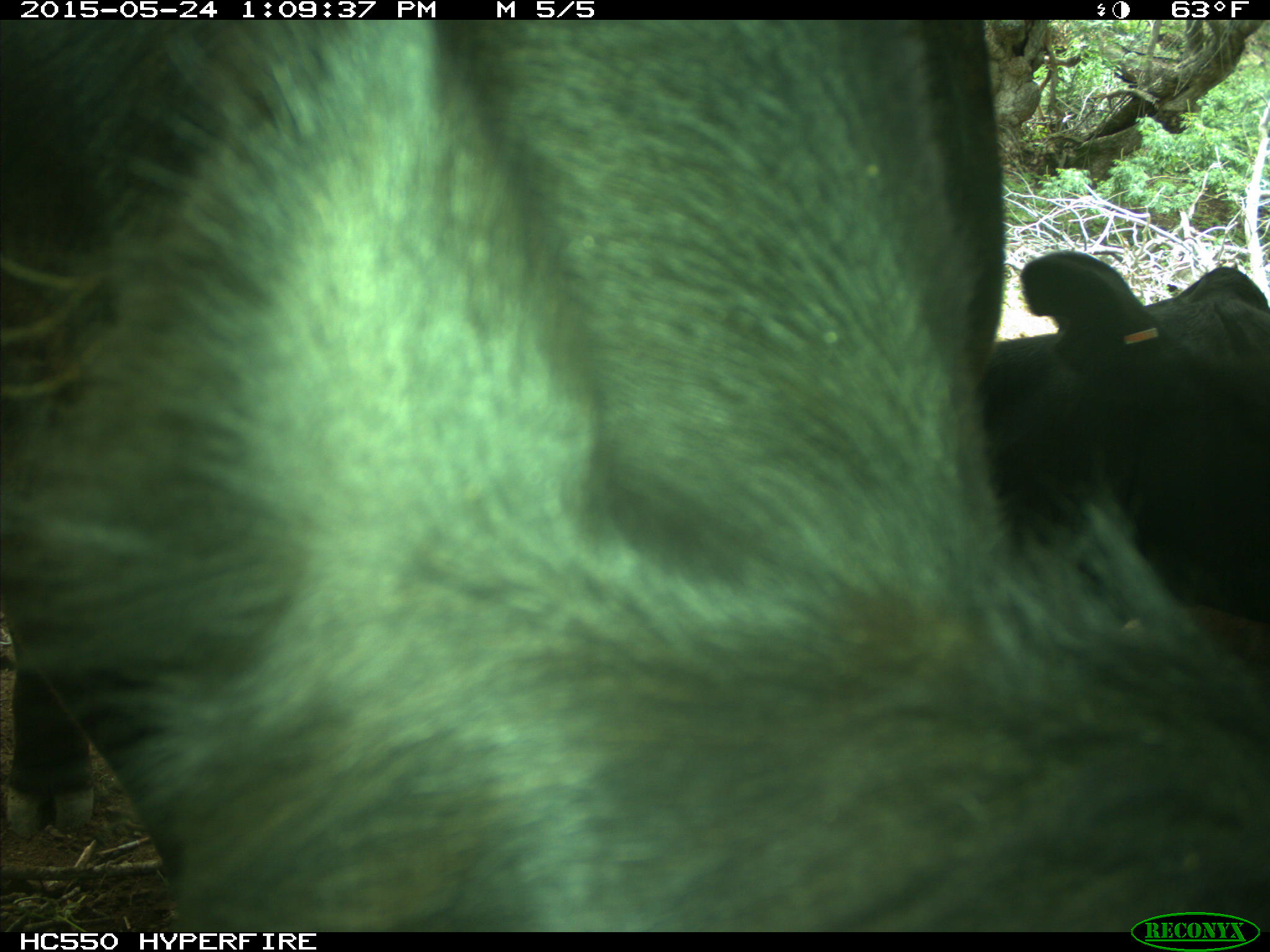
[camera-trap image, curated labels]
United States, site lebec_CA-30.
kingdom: Animalia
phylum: Chordata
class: Mammalia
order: Artiodactyla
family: Bovidae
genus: Bos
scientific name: Bos taurus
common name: domestic cow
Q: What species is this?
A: Bos taurus (domestic cow).